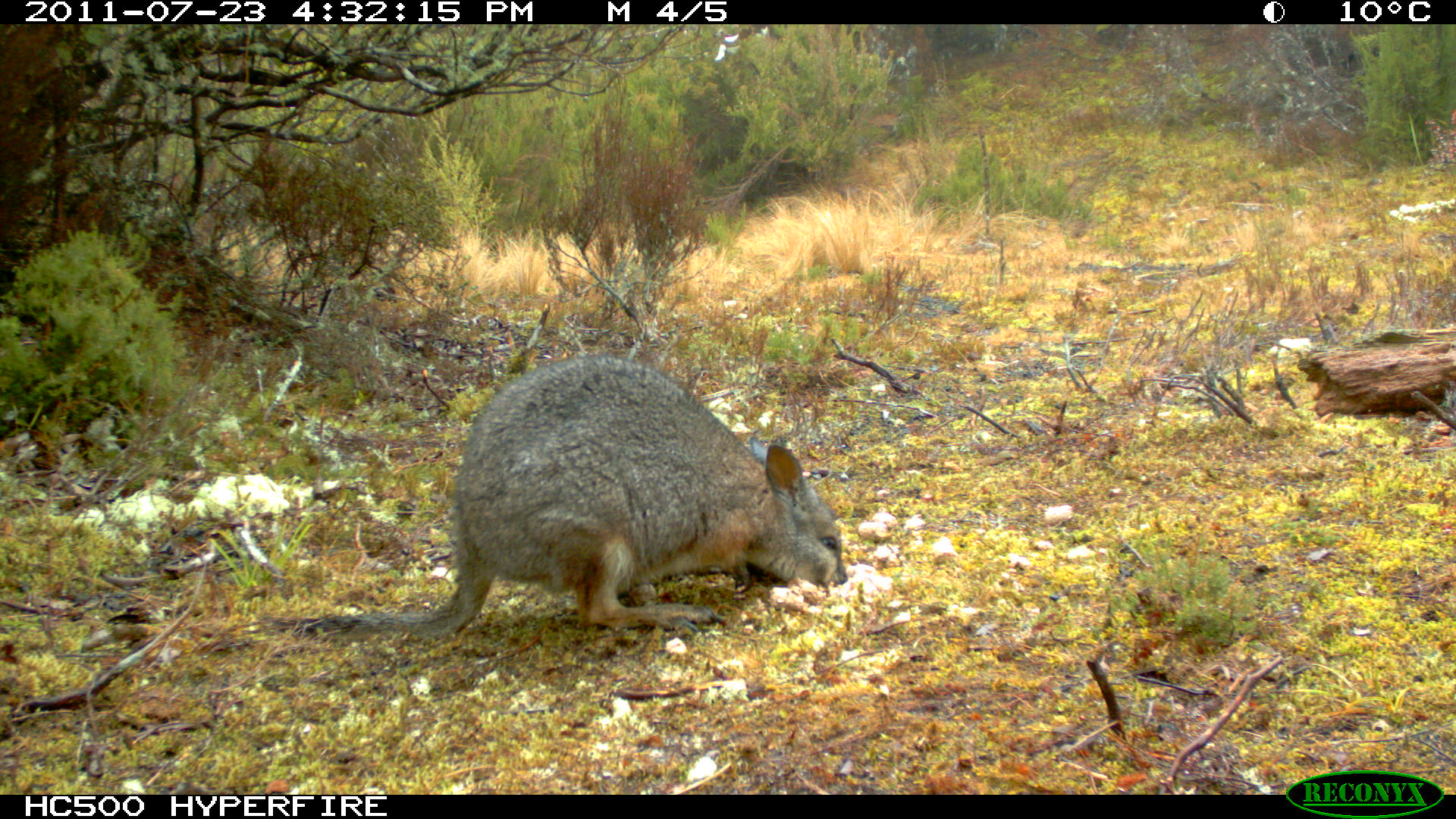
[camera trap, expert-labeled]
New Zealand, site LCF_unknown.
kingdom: Animalia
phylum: Chordata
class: Mammalia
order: Diprotodontia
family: Macropodidae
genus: Notamacropus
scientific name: Notamacropus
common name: wallaby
Wallaby (Notamacropus).